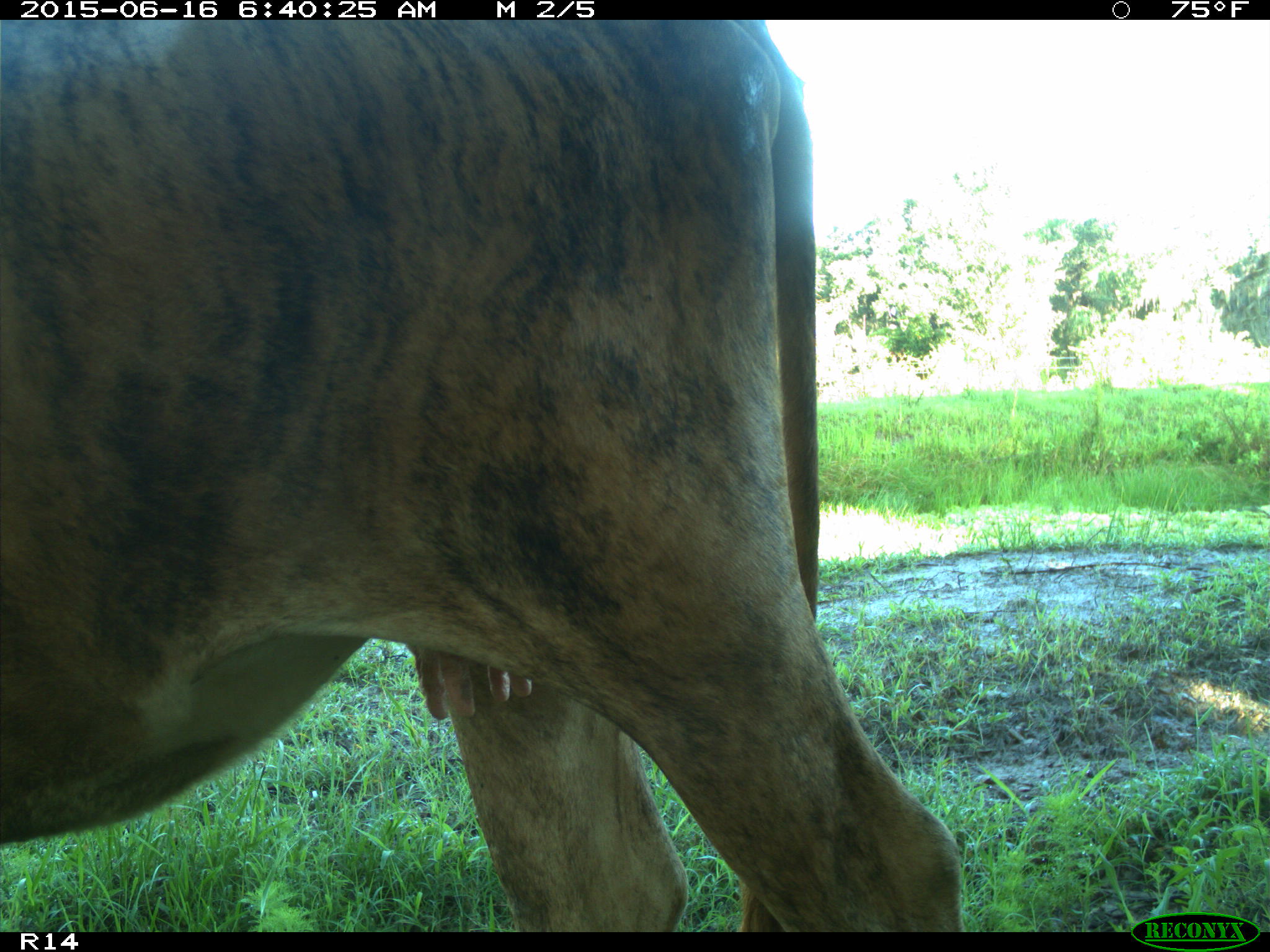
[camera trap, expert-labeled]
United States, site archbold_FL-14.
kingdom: Animalia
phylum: Chordata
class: Mammalia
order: Artiodactyla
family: Bovidae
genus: Bos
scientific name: Bos taurus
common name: domestic cow